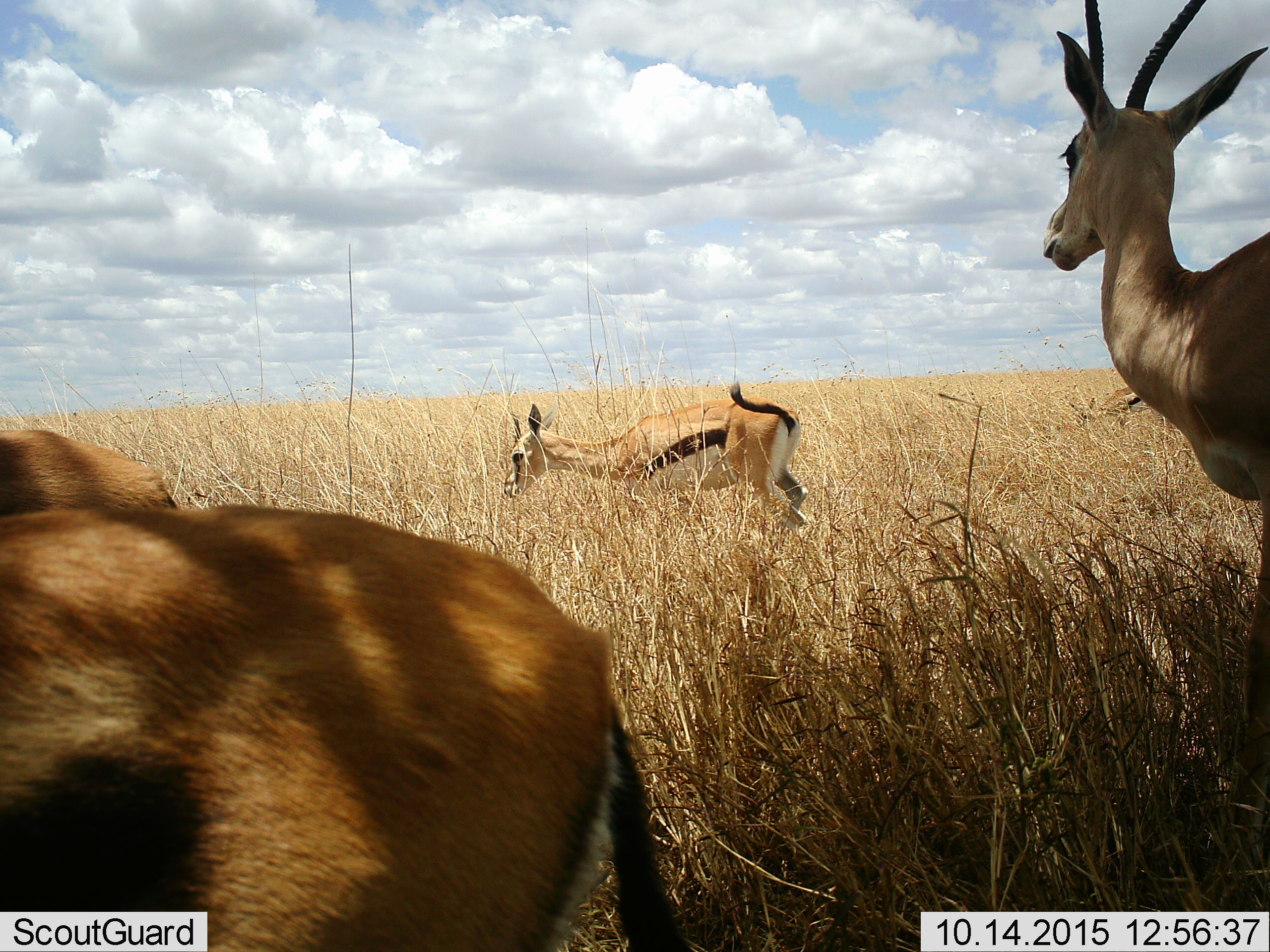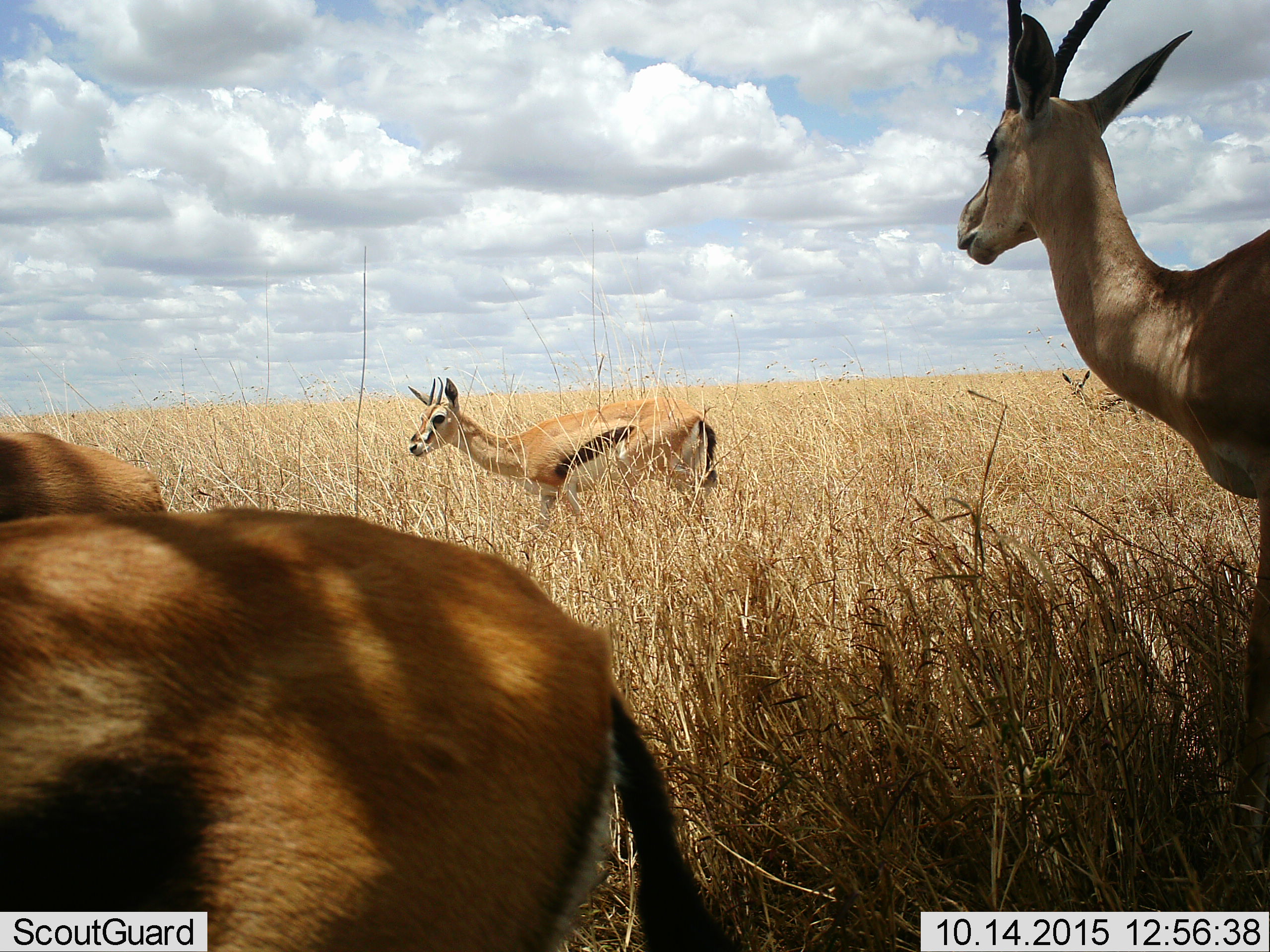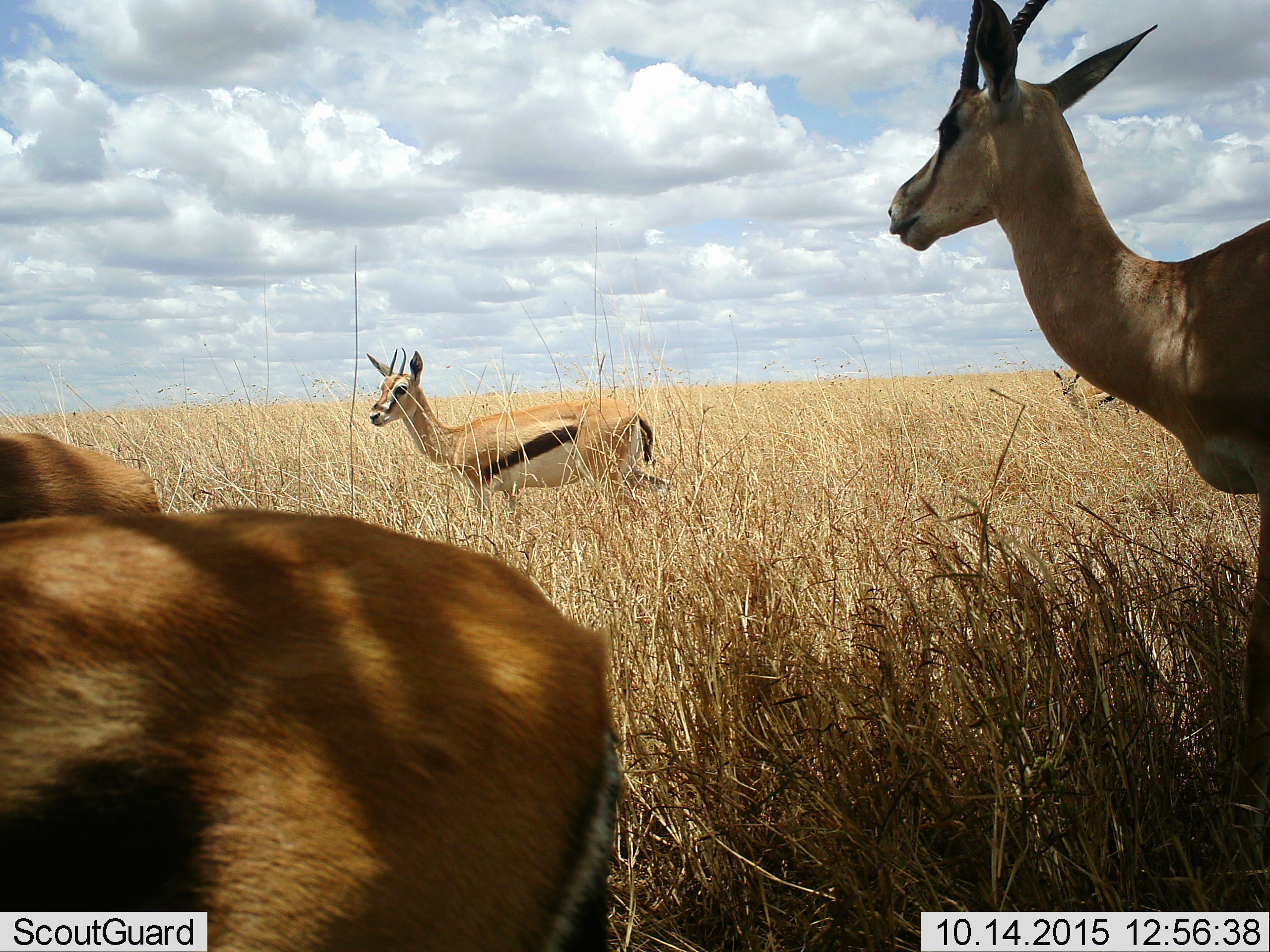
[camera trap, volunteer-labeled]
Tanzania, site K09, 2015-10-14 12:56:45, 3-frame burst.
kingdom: Animalia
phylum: Chordata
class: Mammalia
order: Artiodactyla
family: Bovidae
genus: Eudorcas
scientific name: Eudorcas thomsonii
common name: thomson's gazelle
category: gazellethomsons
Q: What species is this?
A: Gazellethomsons (thomson's gazelle) (Eudorcas thomsonii).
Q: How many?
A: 4.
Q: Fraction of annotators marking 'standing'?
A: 70%.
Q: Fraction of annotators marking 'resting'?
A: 0%.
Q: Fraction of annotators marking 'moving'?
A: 70%.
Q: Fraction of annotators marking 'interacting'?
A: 0%.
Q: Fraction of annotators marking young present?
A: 0%.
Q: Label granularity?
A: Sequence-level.